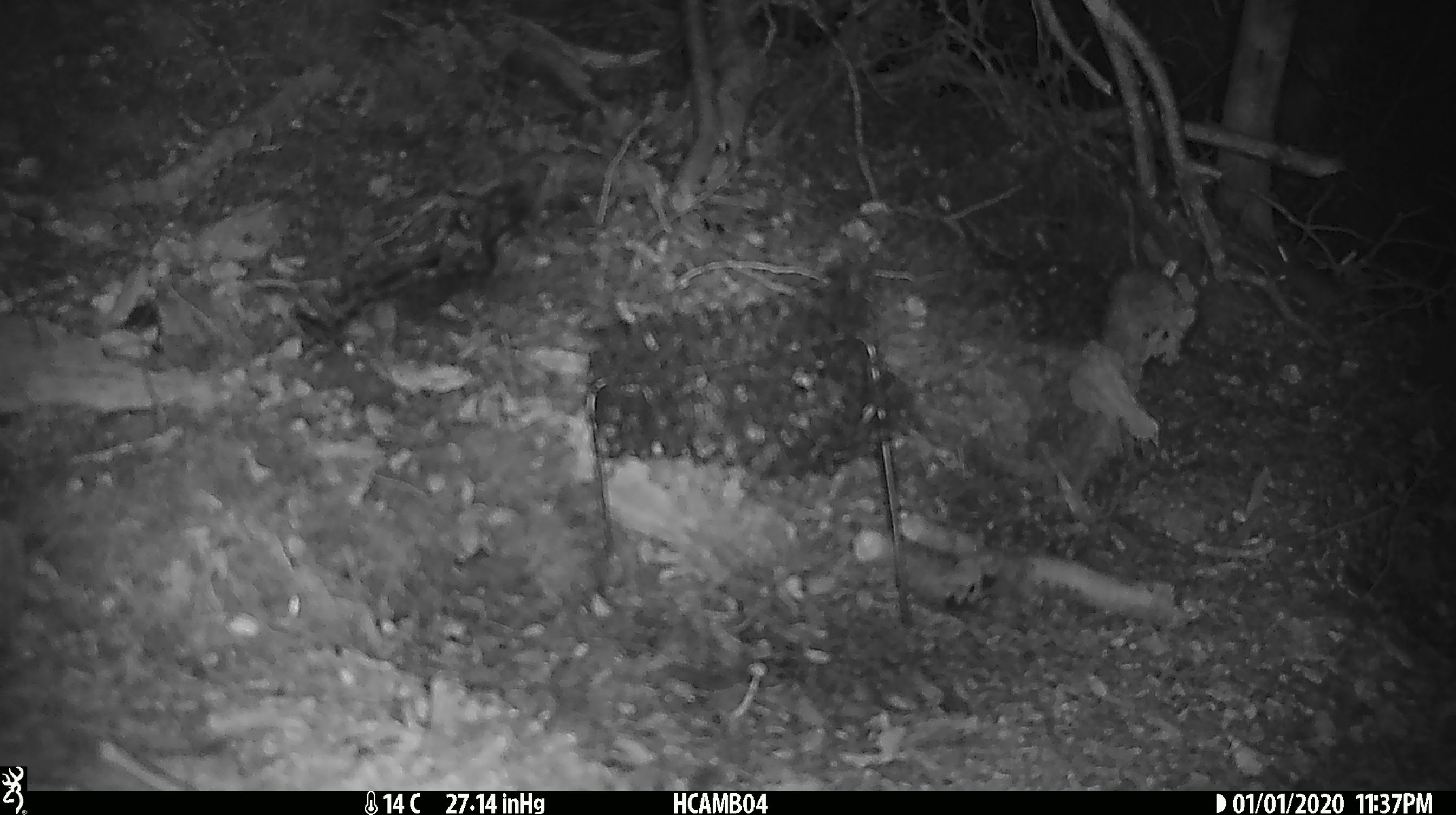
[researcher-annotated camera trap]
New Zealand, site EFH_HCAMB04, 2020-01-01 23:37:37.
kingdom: Animalia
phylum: Chordata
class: Mammalia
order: Rodentia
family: Muridae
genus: Mus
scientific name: Mus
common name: mouse